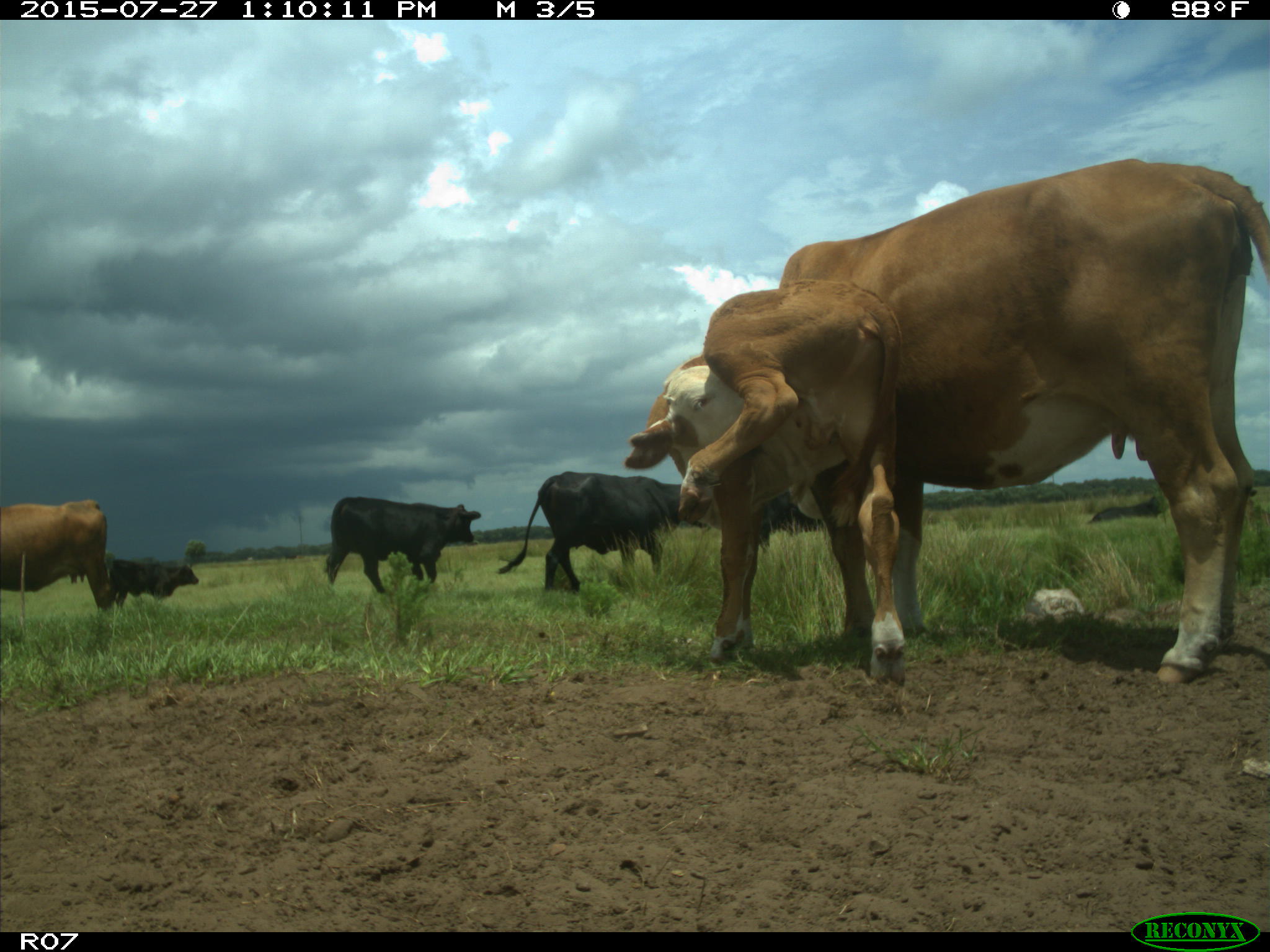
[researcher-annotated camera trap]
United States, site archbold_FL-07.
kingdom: Animalia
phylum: Chordata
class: Mammalia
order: Artiodactyla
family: Bovidae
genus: Bos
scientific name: Bos taurus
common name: domestic cow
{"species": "Bos taurus (domestic cow)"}